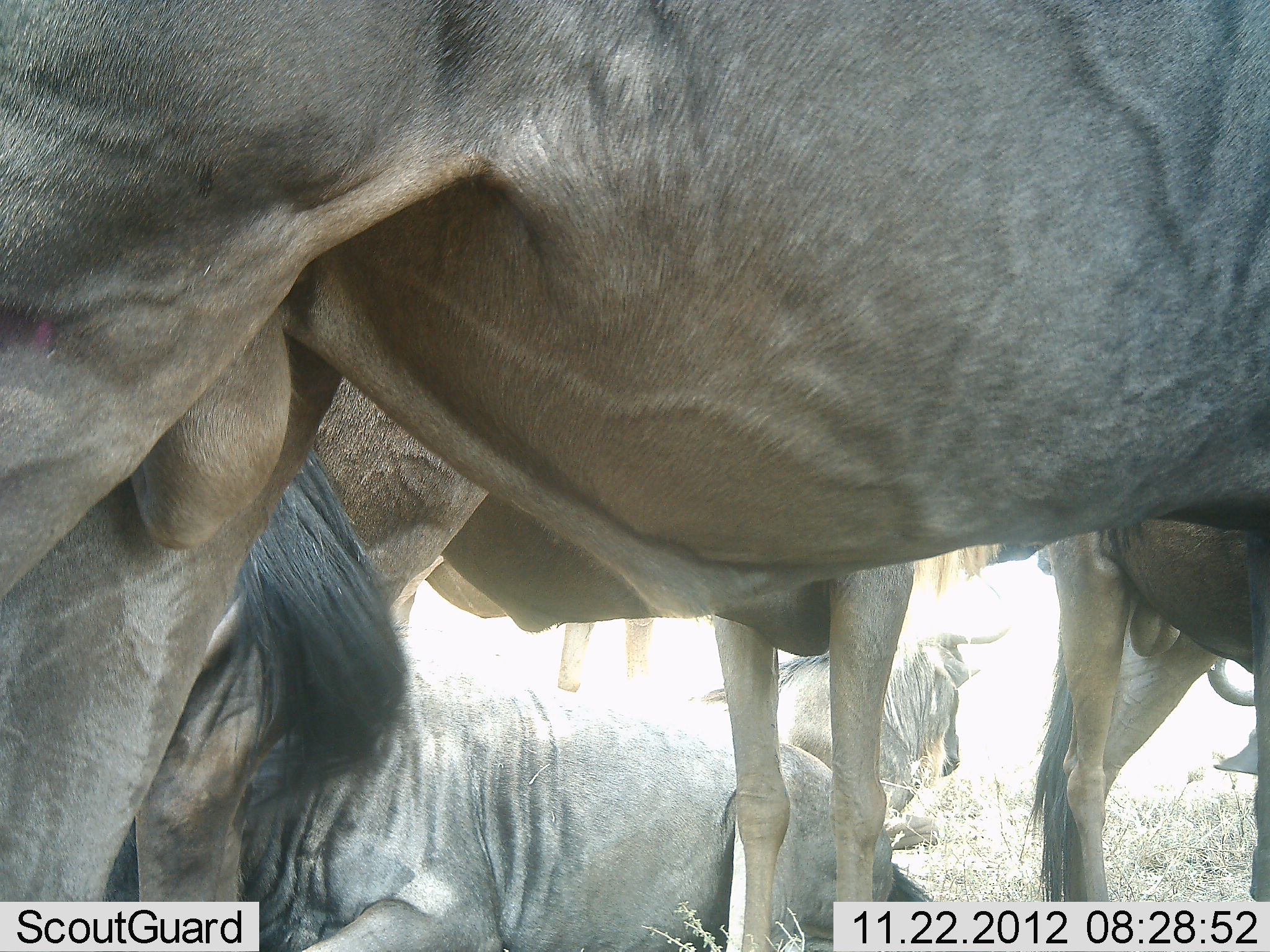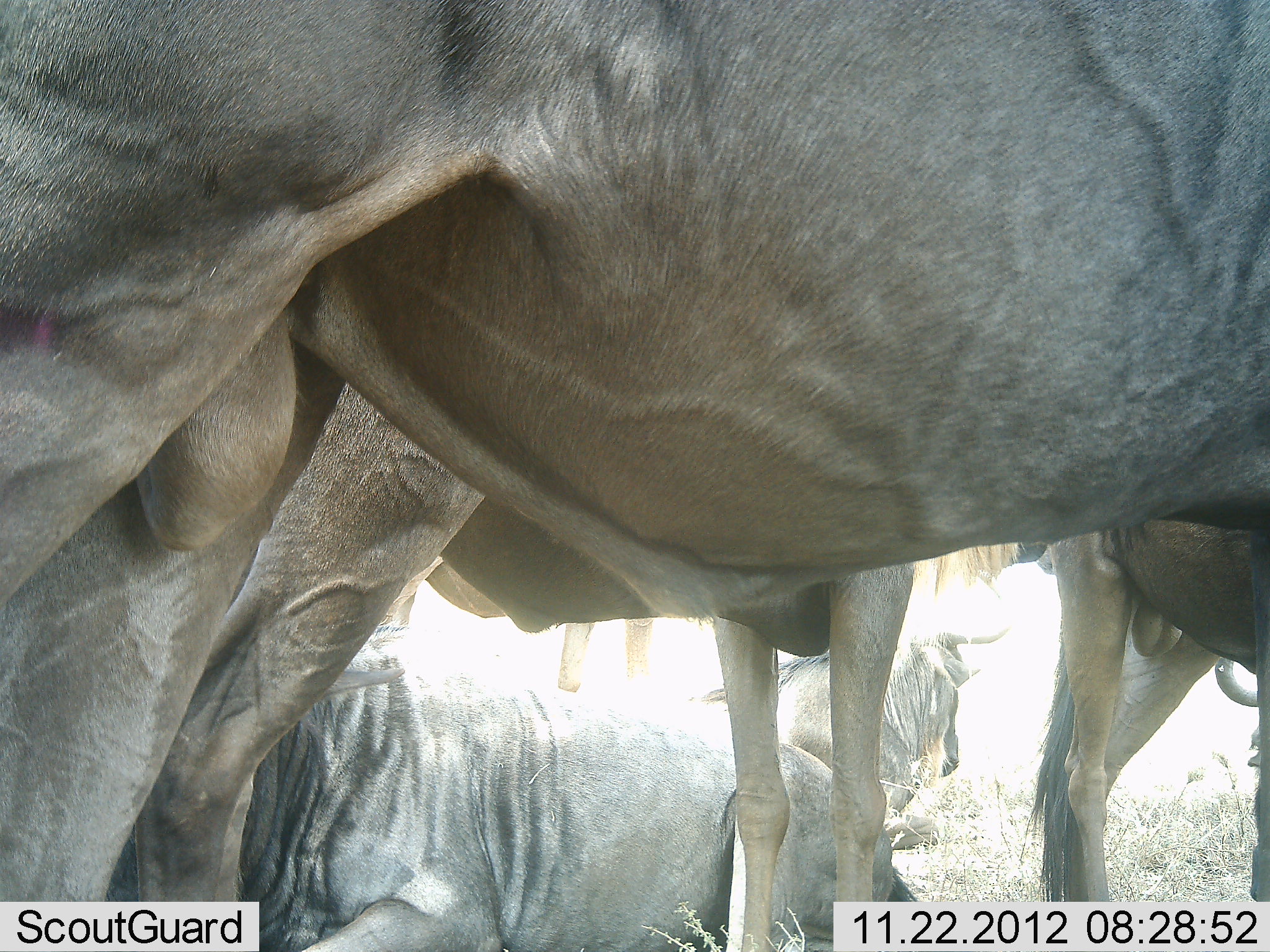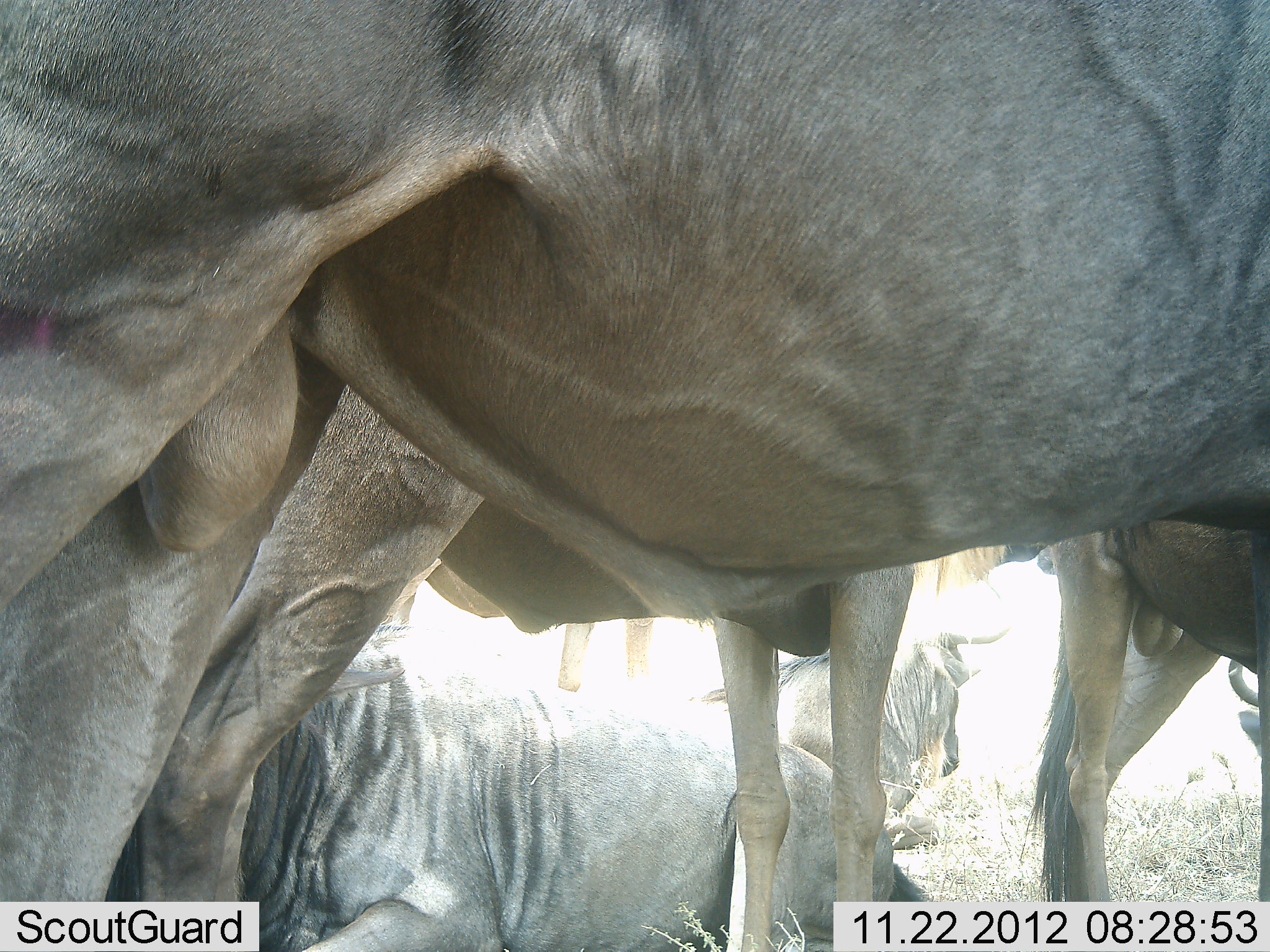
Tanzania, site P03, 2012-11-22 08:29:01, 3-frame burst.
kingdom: Animalia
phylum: Chordata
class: Mammalia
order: Artiodactyla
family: Bovidae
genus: Connochaetes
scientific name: Connochaetes taurinus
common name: blue wildebeest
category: wildebeest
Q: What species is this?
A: Wildebeest (blue wildebeest) (Connochaetes taurinus).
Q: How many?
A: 5.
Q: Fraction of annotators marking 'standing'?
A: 100%.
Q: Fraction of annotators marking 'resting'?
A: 90%.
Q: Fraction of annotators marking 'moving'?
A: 0%.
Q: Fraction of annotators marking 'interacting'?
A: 0%.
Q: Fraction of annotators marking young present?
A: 0%.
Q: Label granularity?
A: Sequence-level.